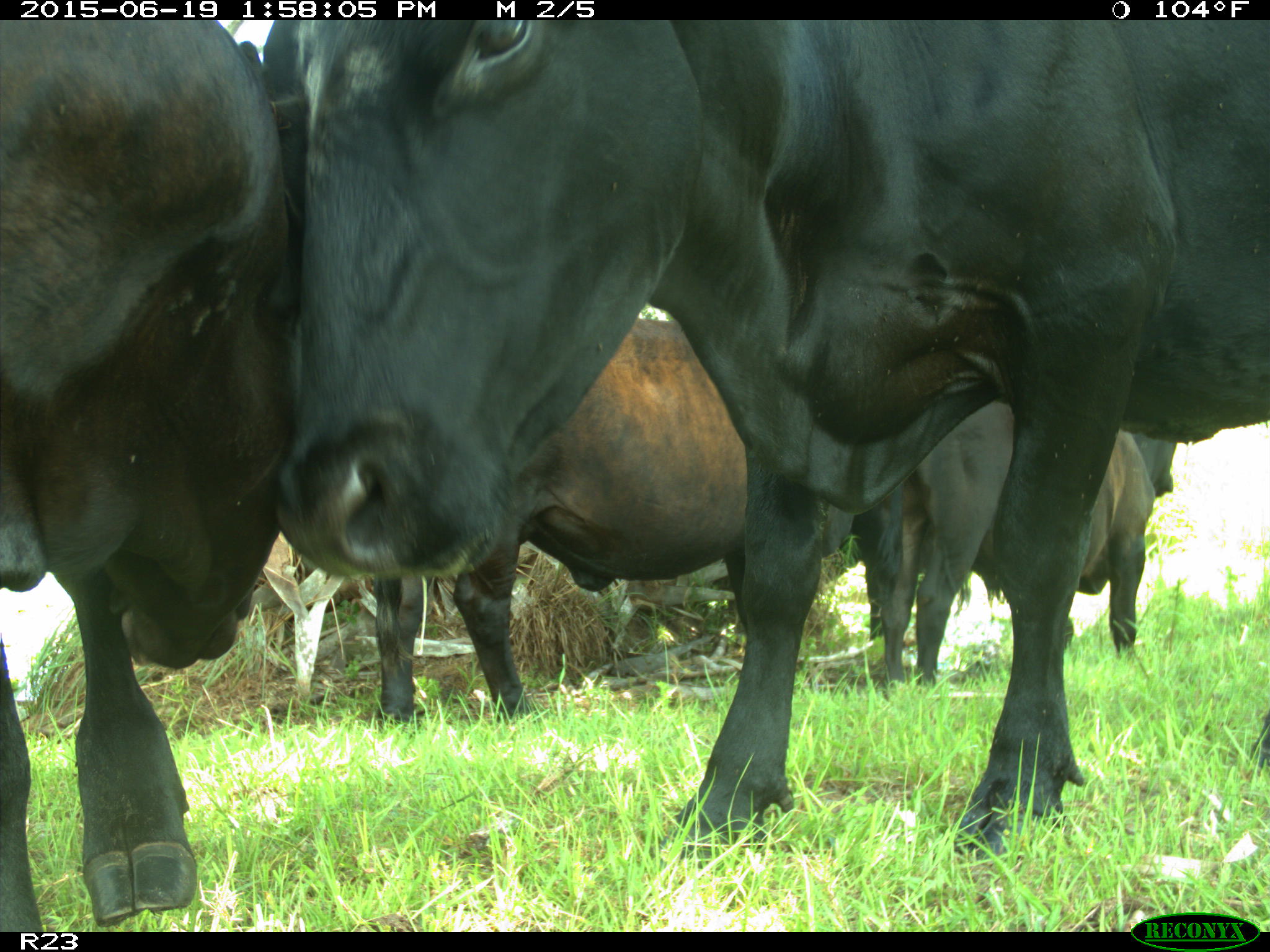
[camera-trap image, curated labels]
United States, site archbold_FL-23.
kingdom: Animalia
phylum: Chordata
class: Aves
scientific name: Aves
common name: birds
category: unidentified bird